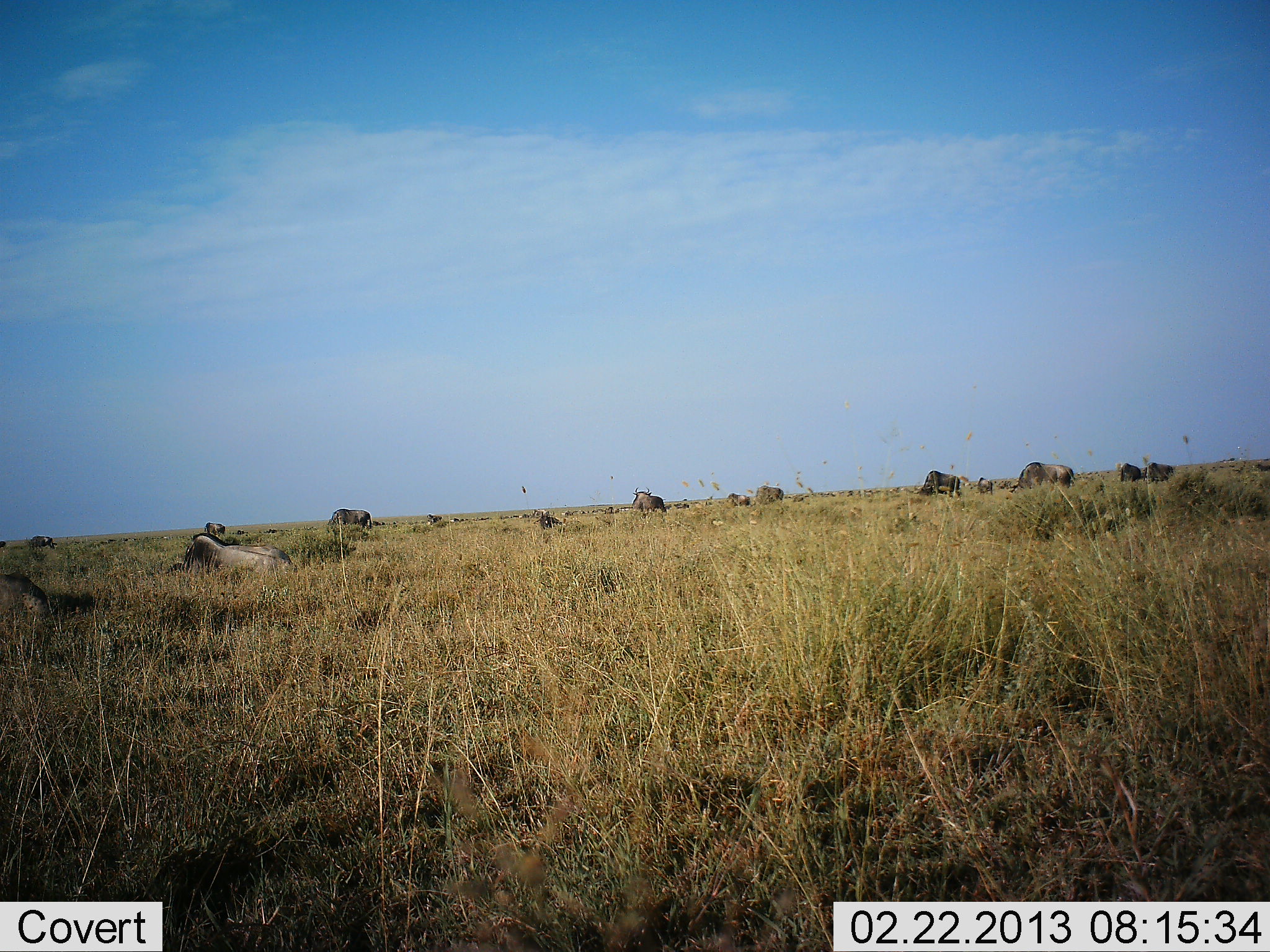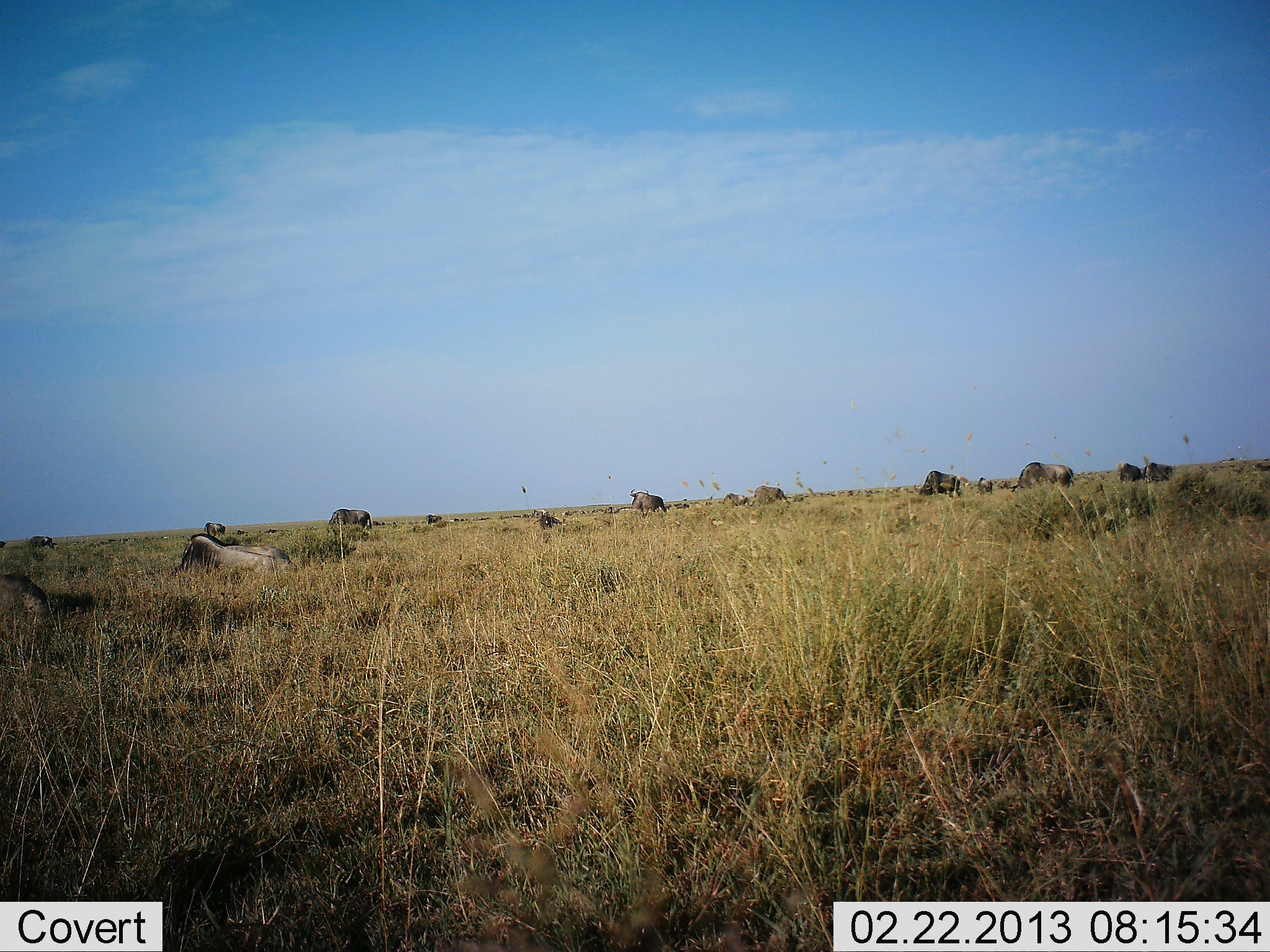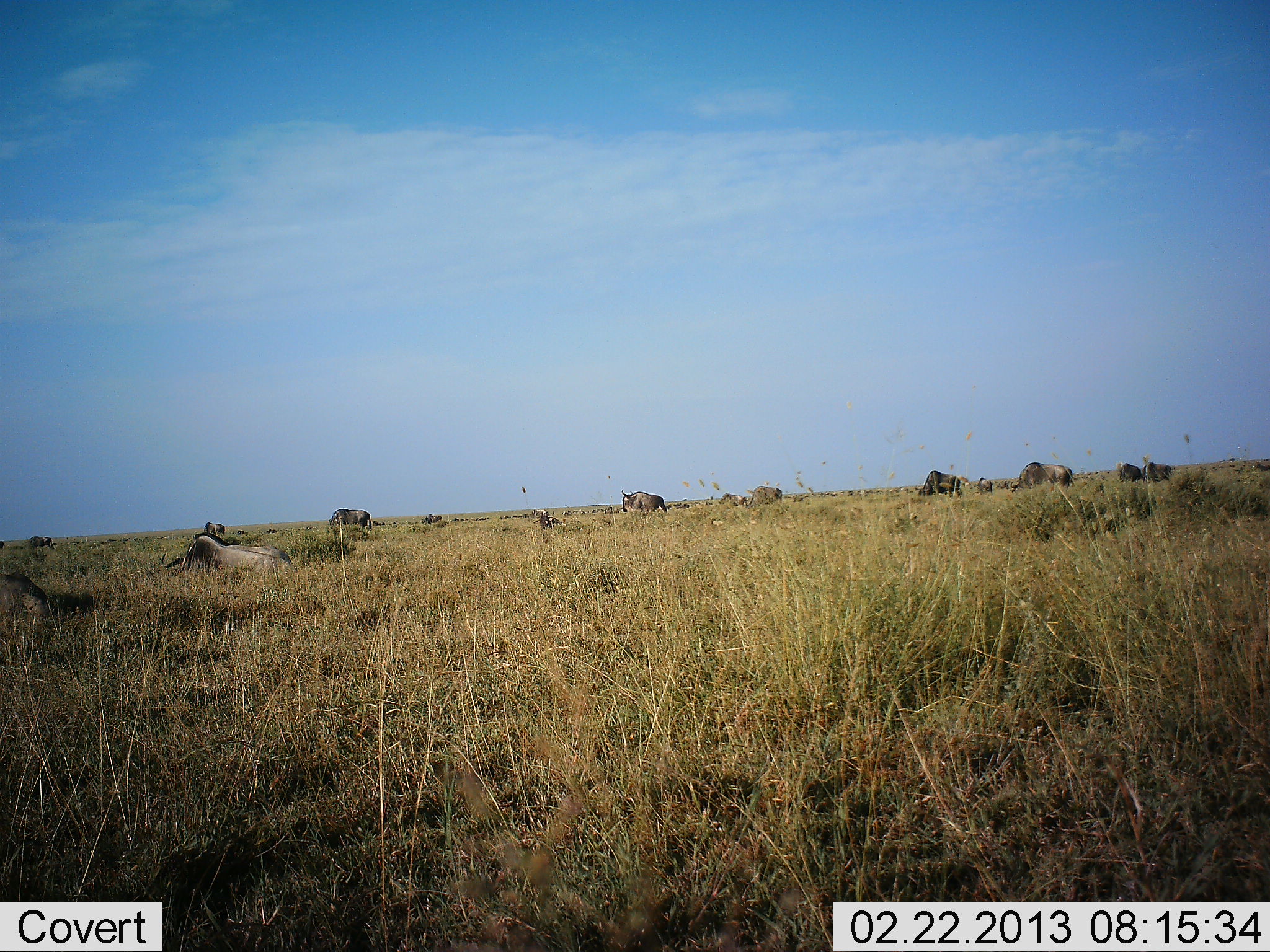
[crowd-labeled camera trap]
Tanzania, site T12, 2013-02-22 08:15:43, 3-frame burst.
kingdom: Animalia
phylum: Chordata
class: Mammalia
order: Artiodactyla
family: Bovidae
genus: Connochaetes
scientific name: Connochaetes taurinus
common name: blue wildebeest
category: wildebeest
Wildebeest (blue wildebeest) (Connochaetes taurinus), count 11-50. Behavior (volunteer vote fractions): standing 52%, resting 85%, moving 24%, interacting 0%. Young present (vote fraction): 0%. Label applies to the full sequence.